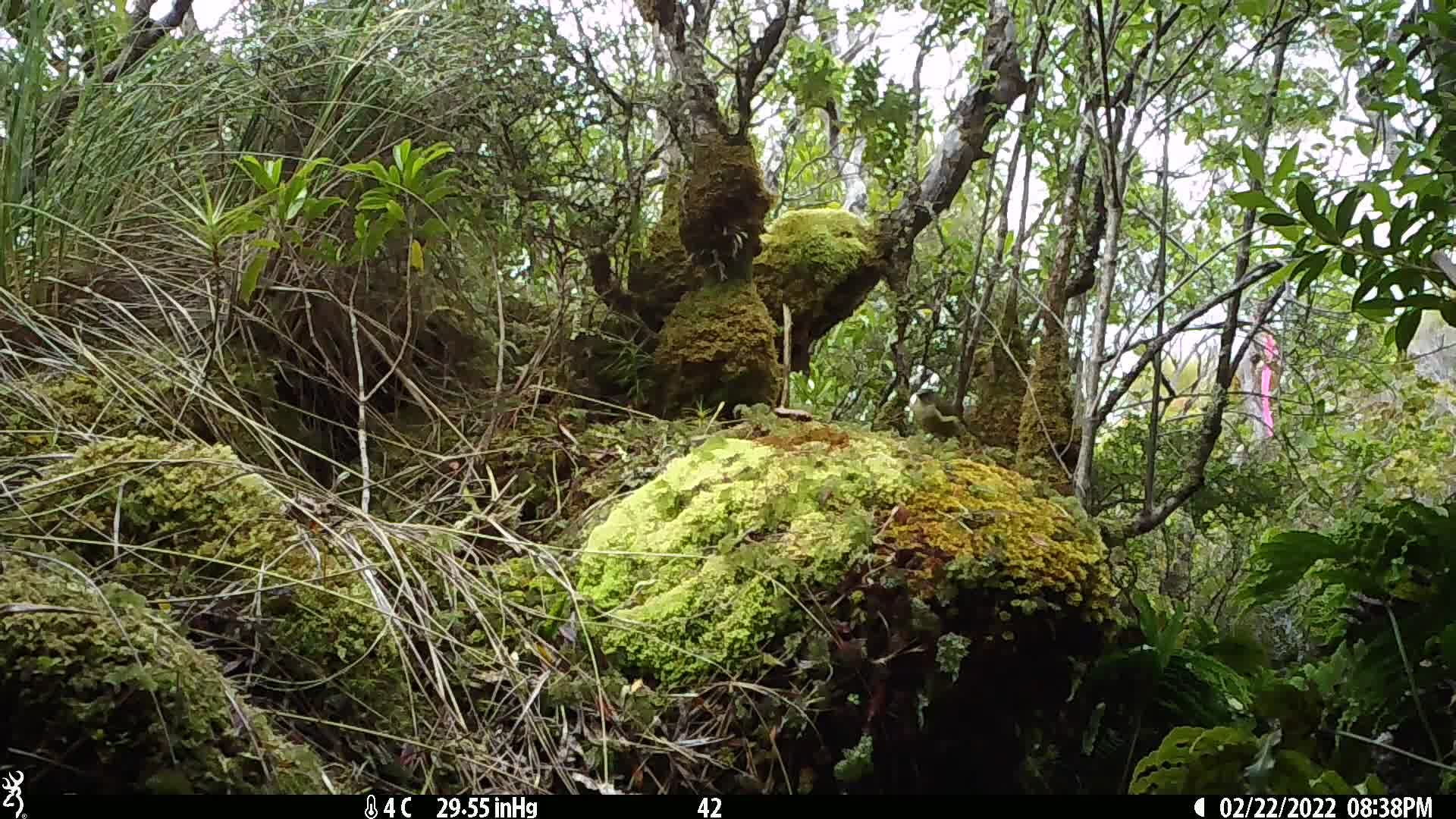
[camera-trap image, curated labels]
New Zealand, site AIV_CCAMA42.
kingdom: Animalia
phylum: Chordata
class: Aves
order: Passeriformes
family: Meliphagidae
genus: Anthornis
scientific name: Anthornis melanura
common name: new zealand bellbird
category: bellbird